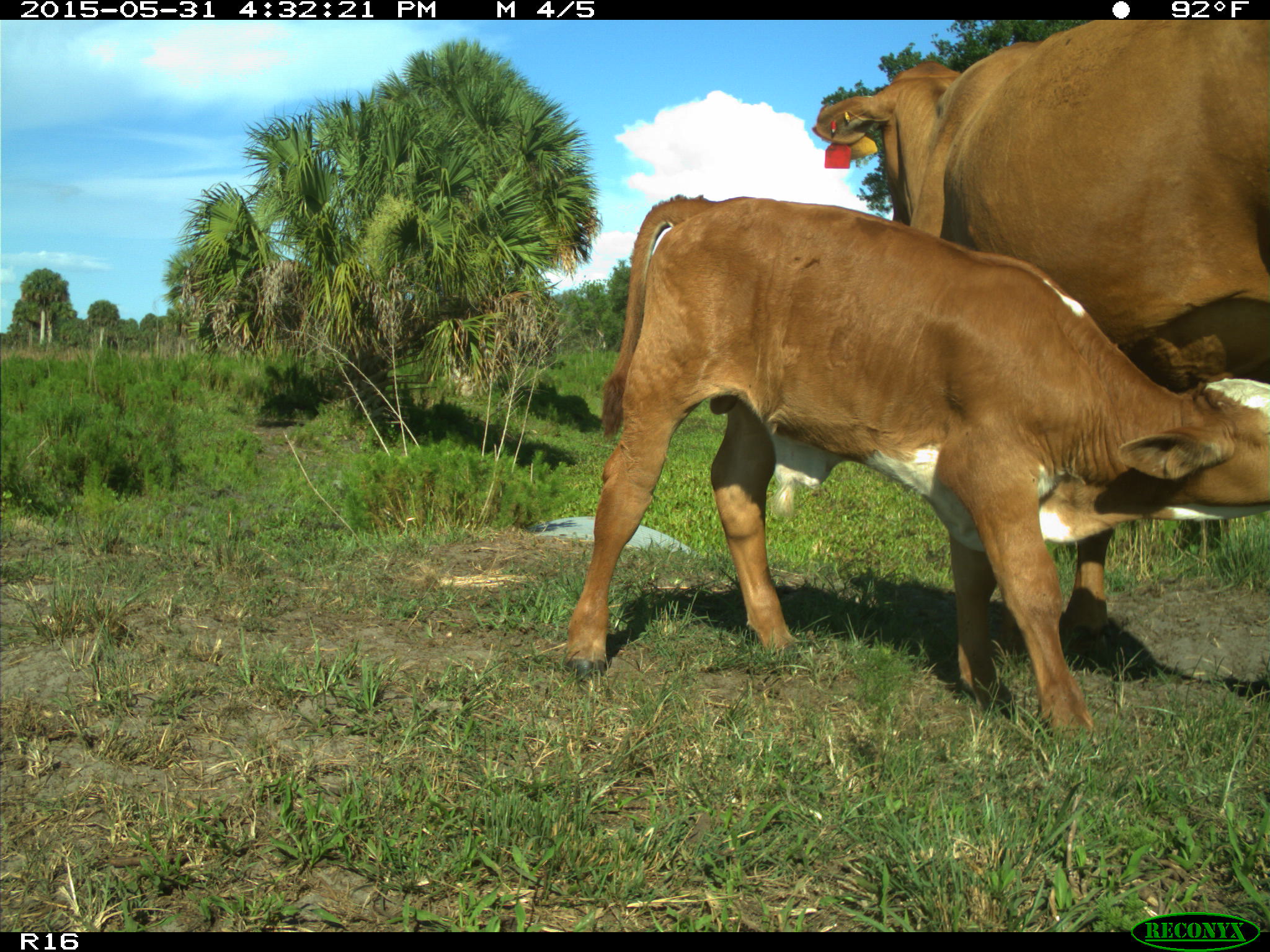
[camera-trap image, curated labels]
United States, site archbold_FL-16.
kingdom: Animalia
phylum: Chordata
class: Mammalia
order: Artiodactyla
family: Bovidae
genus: Bos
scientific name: Bos taurus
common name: domestic cow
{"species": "Bos taurus (domestic cow)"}